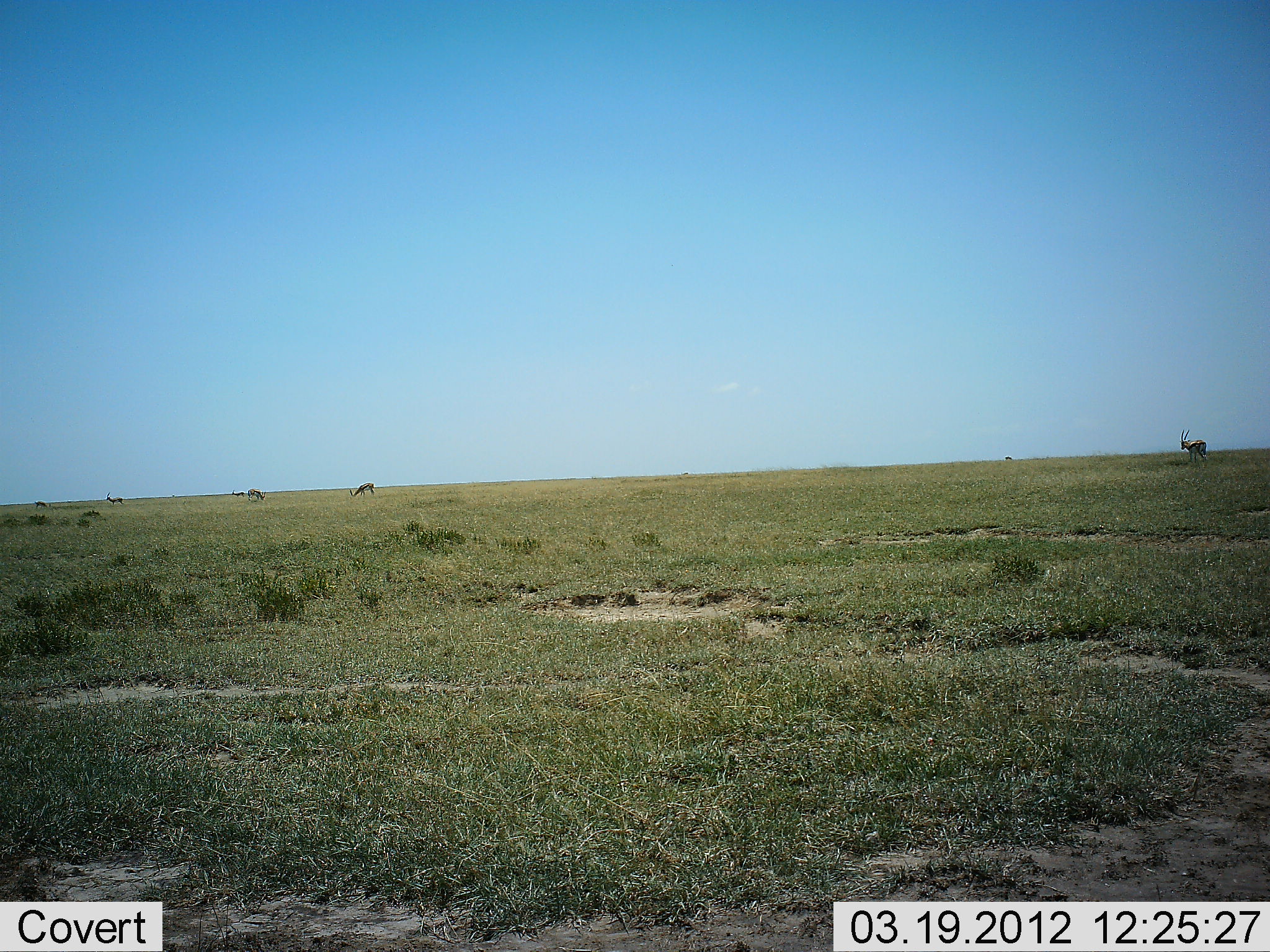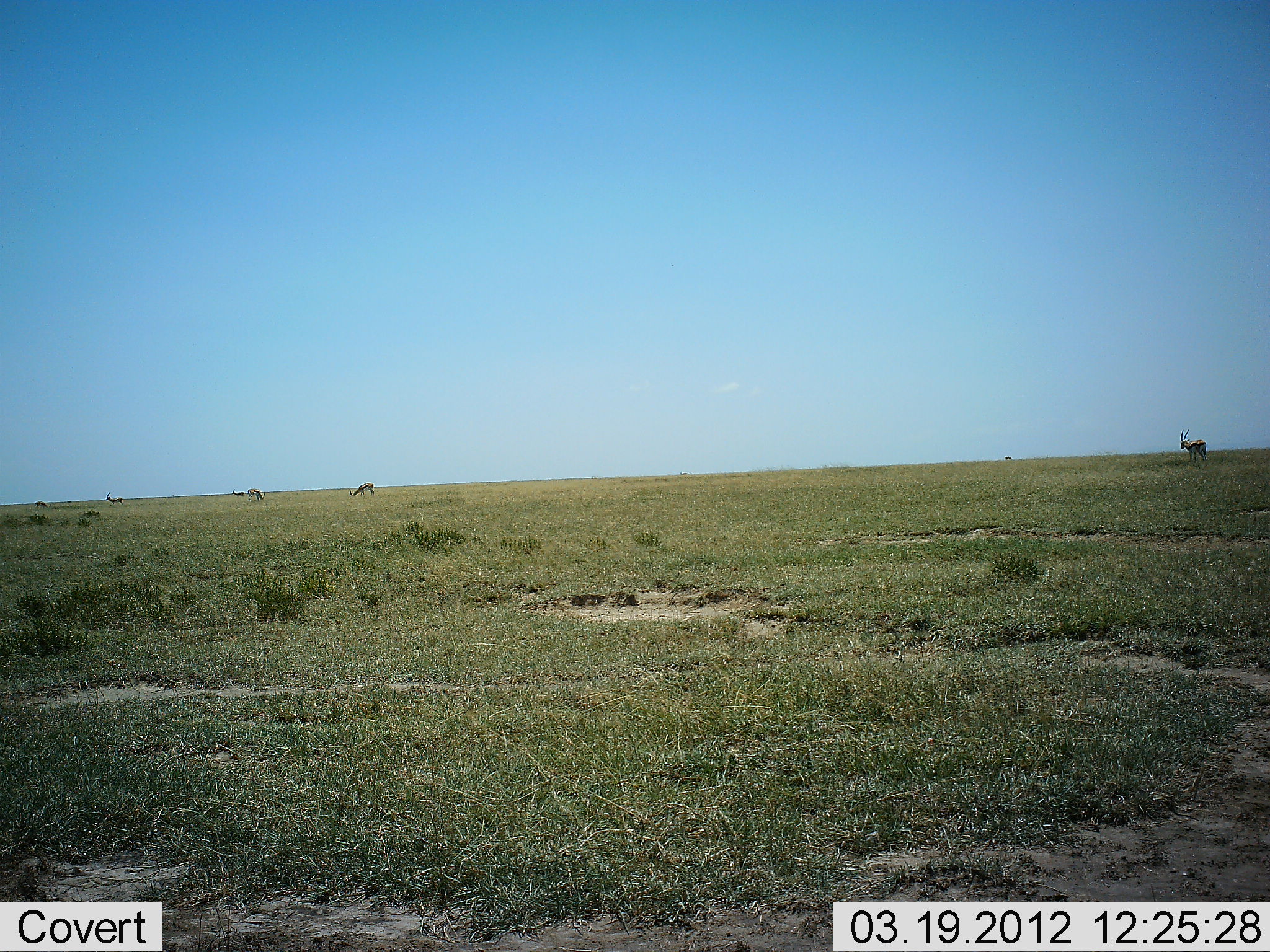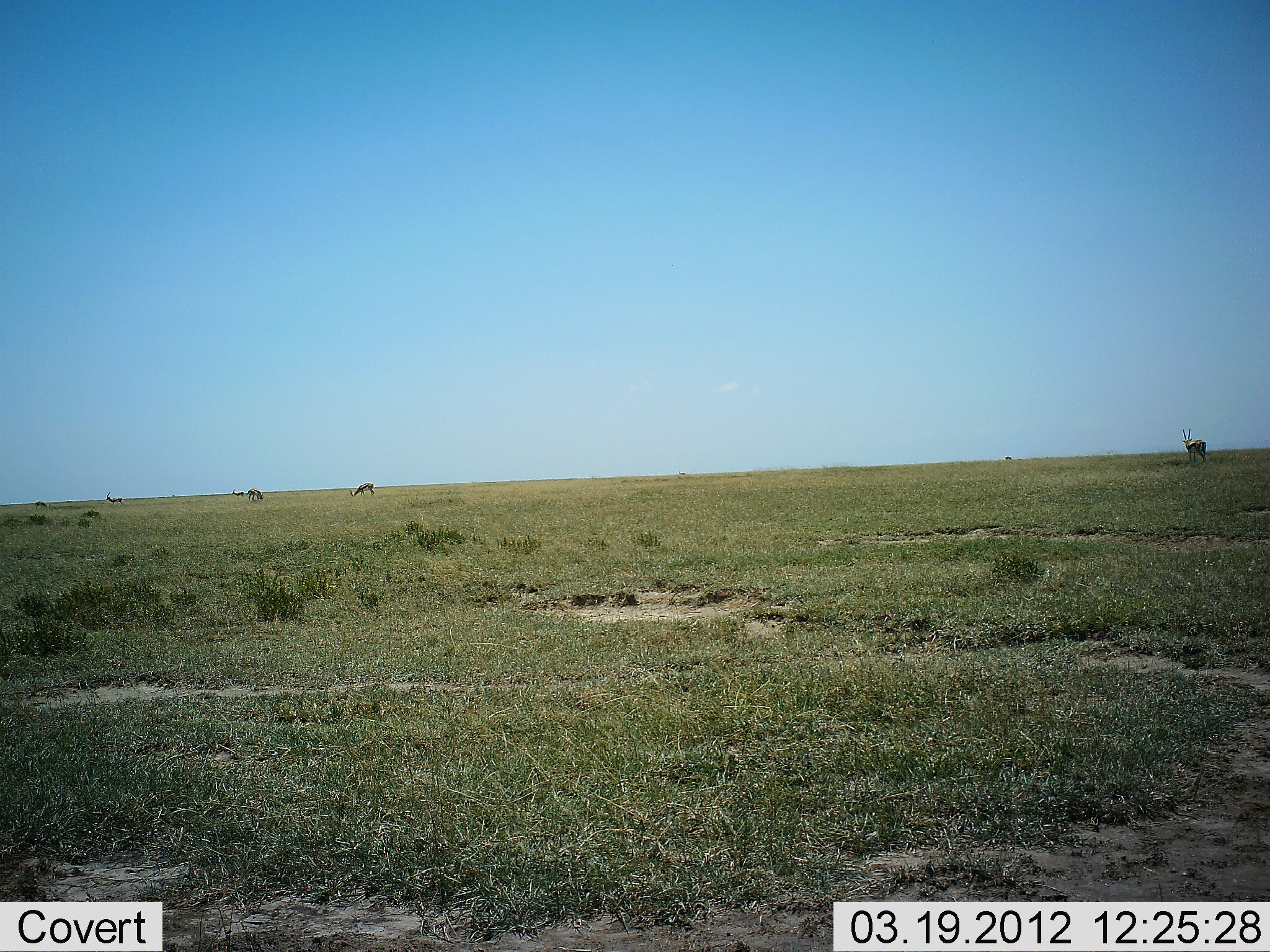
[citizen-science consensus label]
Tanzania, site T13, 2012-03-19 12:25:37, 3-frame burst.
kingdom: Animalia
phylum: Chordata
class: Mammalia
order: Artiodactyla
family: Bovidae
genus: Nanger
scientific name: Nanger granti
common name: grant's gazelle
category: gazellegrants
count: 6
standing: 50%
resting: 0%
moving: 0%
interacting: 0%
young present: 12%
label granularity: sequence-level